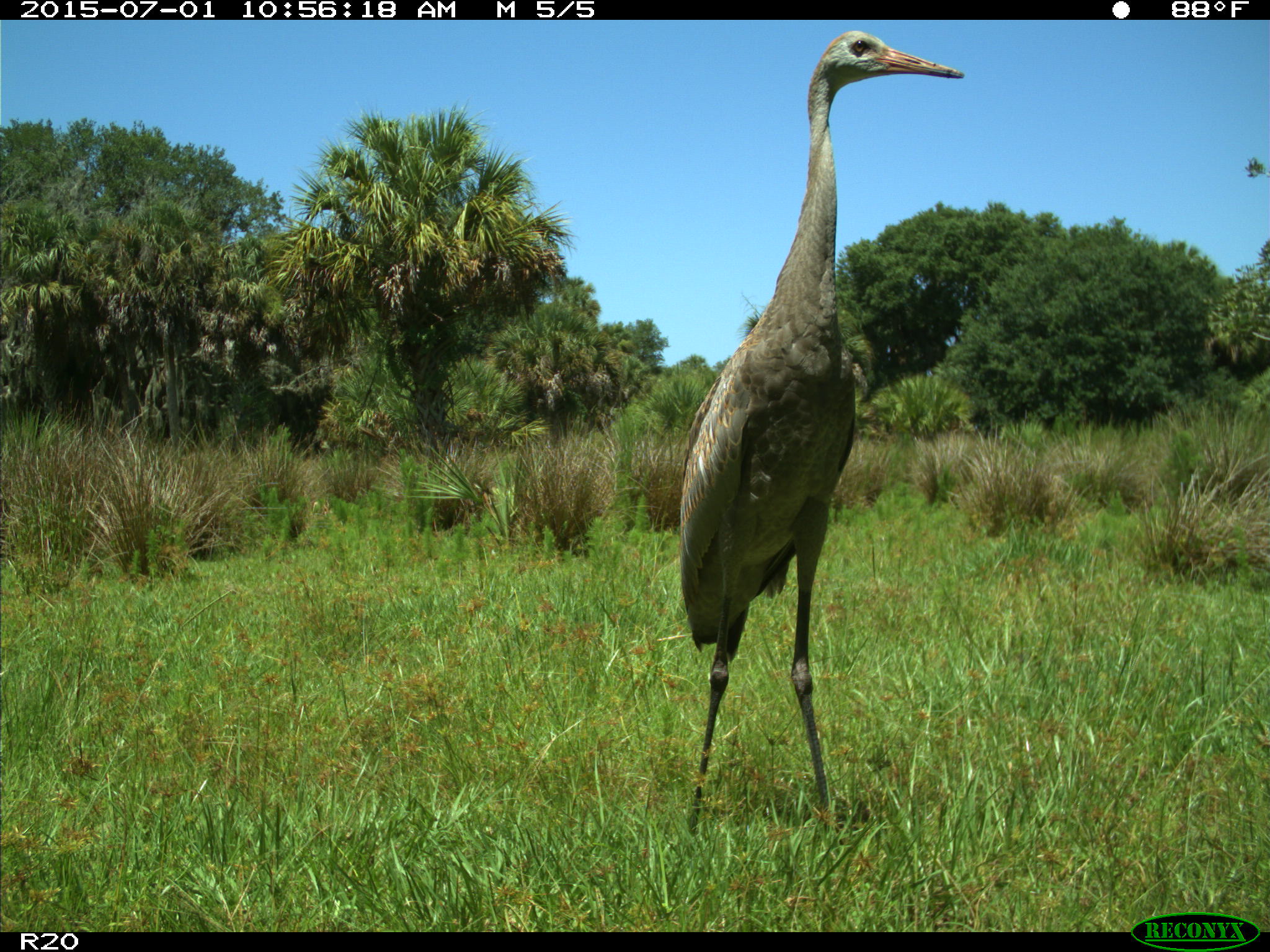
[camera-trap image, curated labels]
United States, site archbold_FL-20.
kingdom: Animalia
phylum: Chordata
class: Aves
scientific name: Aves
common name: birds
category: unidentified bird